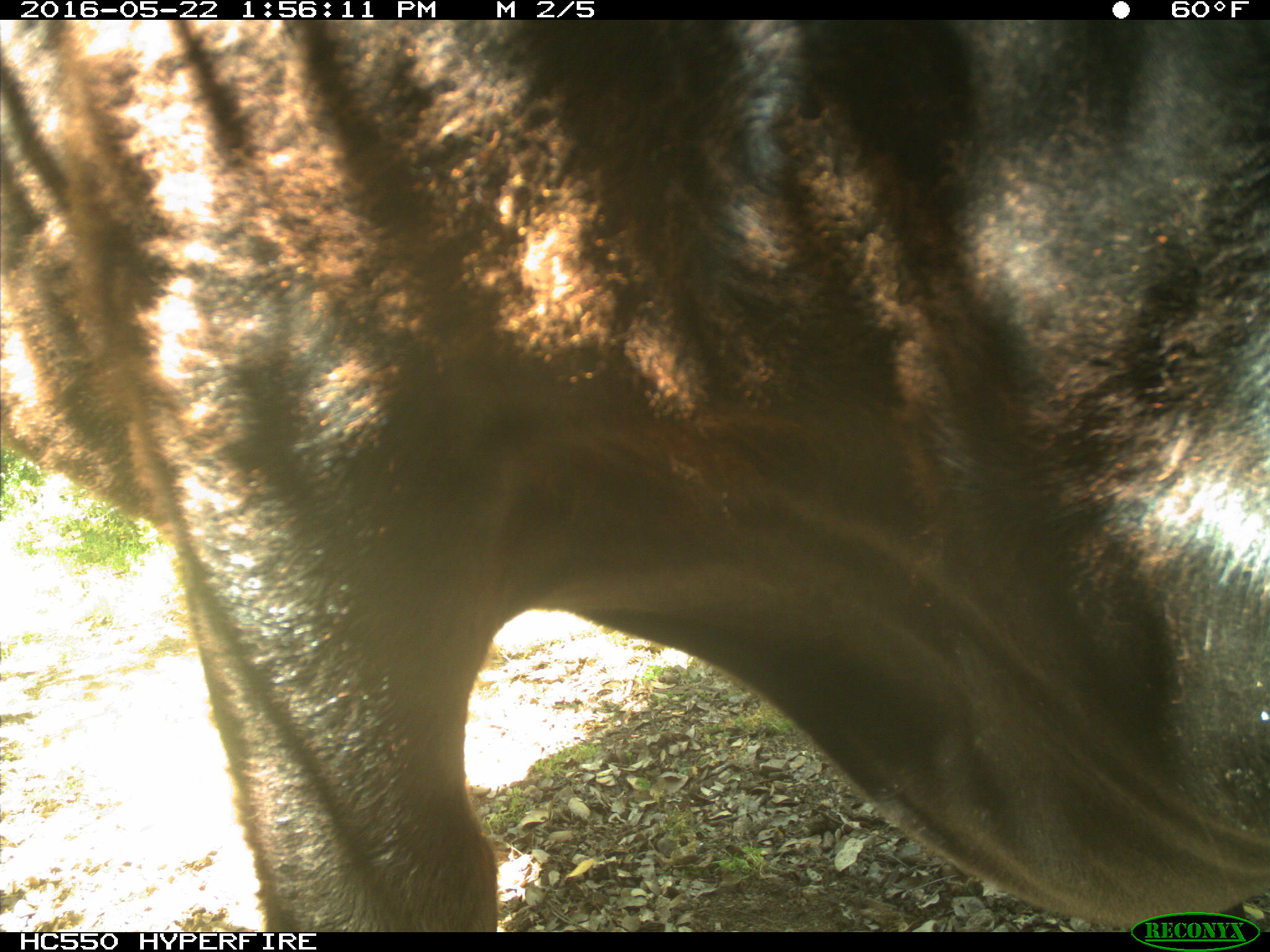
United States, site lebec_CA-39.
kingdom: Animalia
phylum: Chordata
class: Mammalia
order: Artiodactyla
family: Bovidae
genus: Bos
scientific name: Bos taurus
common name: domestic cow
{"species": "Bos taurus (domestic cow)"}